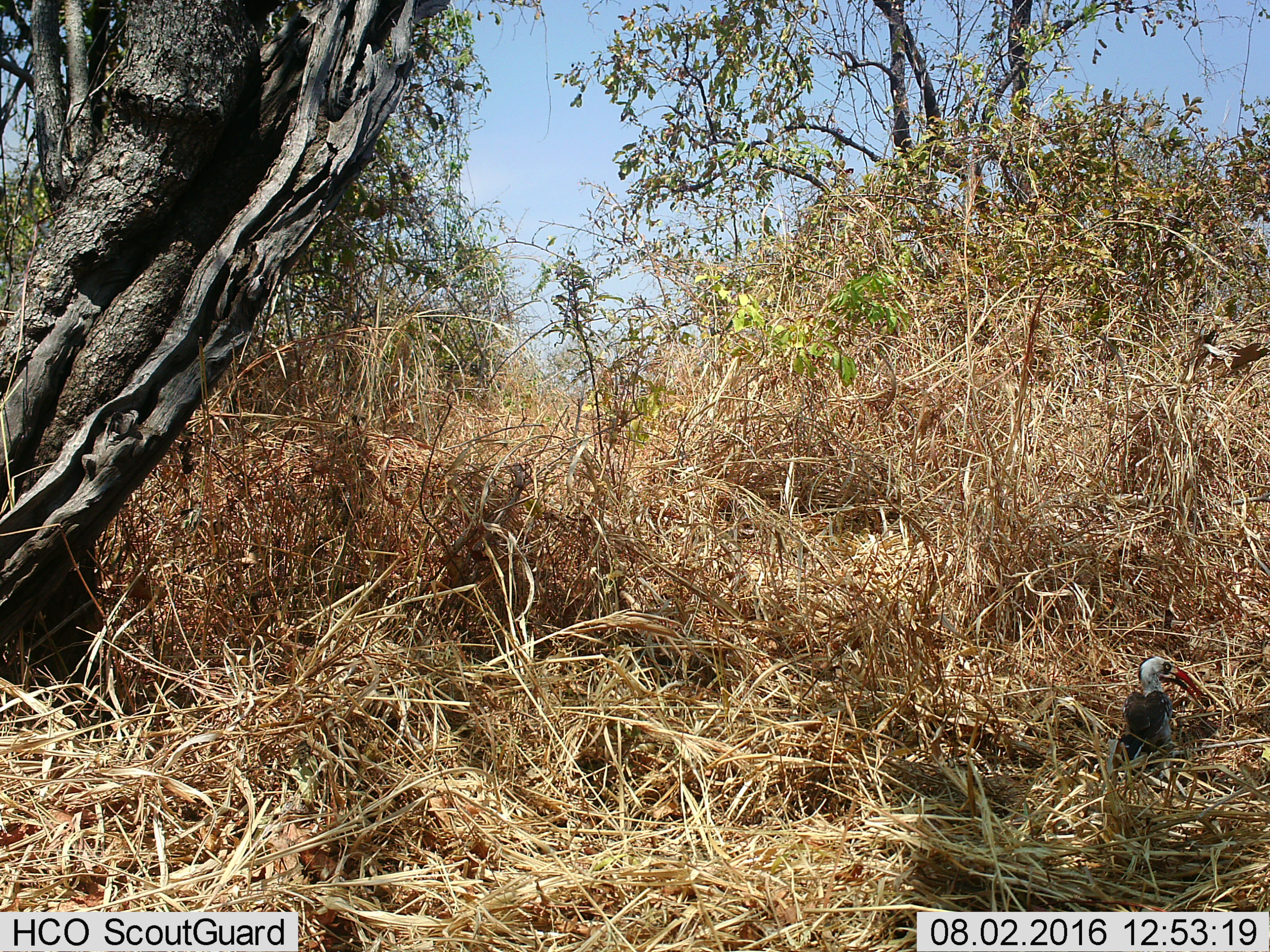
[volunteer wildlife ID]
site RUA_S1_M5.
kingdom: Animalia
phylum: Chordata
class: Aves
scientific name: Aves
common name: bird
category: birdother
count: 1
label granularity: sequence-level